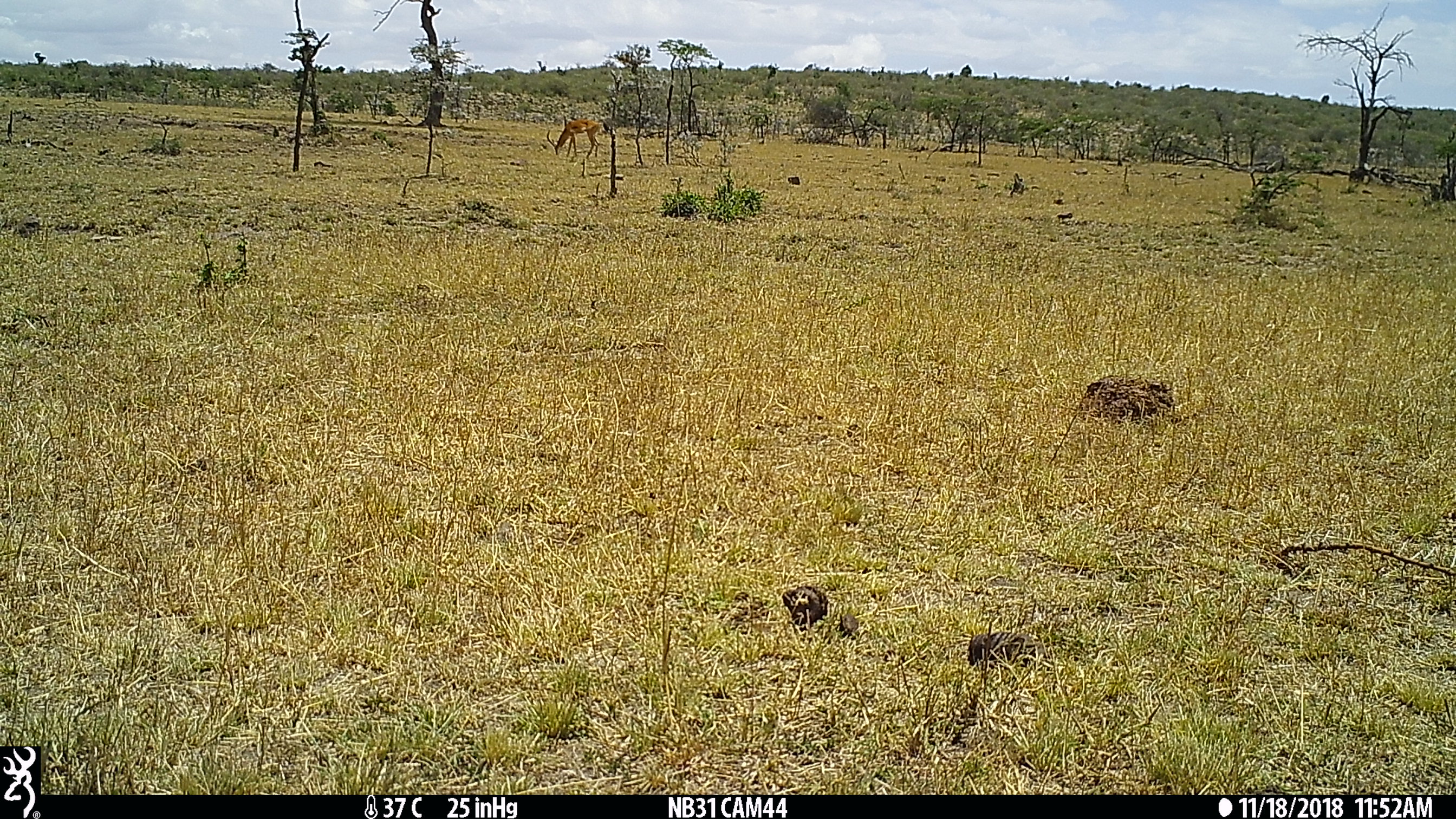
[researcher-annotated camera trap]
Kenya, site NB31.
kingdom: Animalia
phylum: Chordata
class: Mammalia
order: Artiodactyla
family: Bovidae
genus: Aepyceros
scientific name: Aepyceros melampus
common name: impala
Impala (Aepyceros melampus).